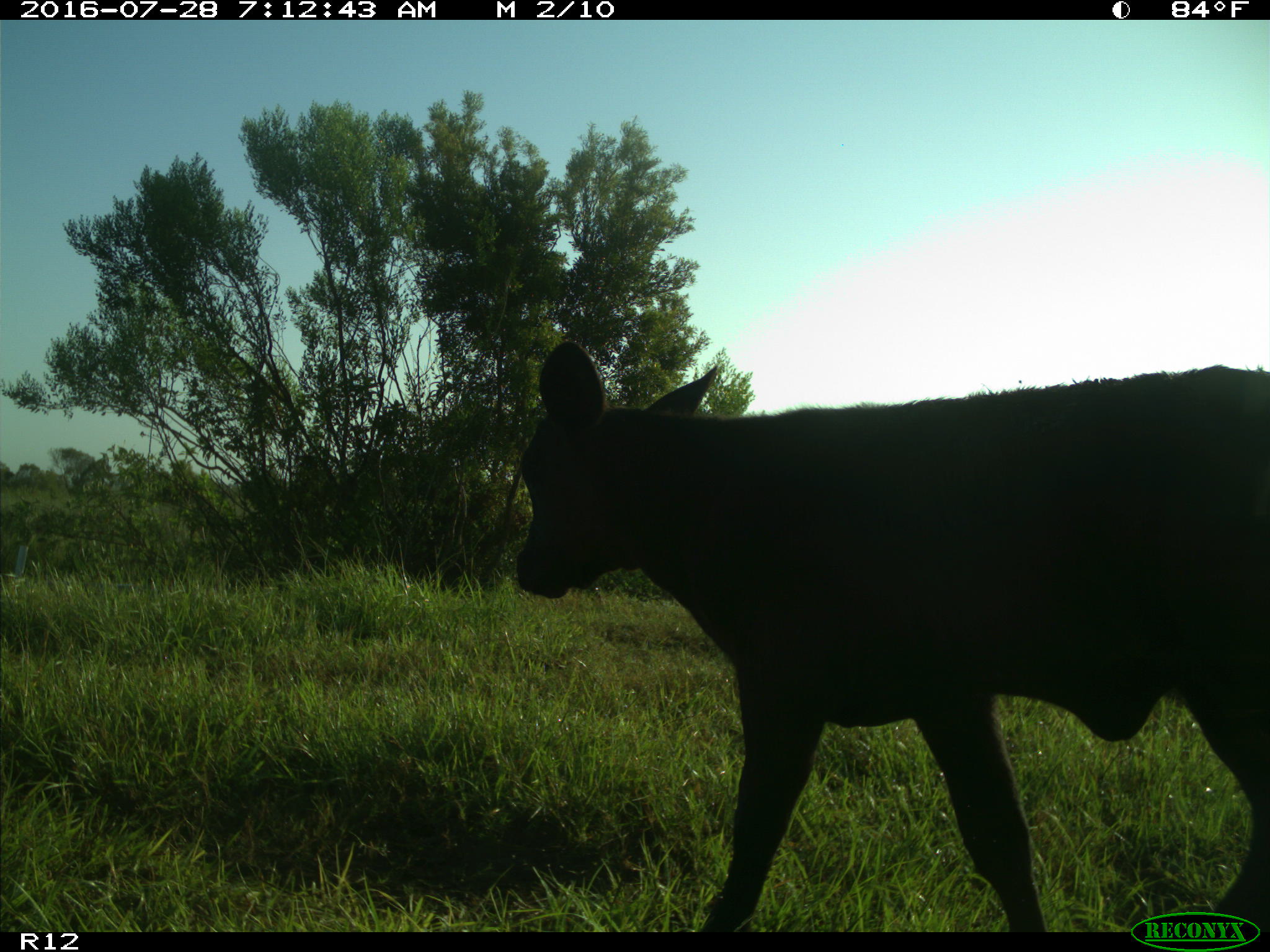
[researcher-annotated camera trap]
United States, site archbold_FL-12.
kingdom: Animalia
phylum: Chordata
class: Mammalia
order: Artiodactyla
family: Bovidae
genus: Bos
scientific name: Bos taurus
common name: domestic cow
Bos taurus (domestic cow).